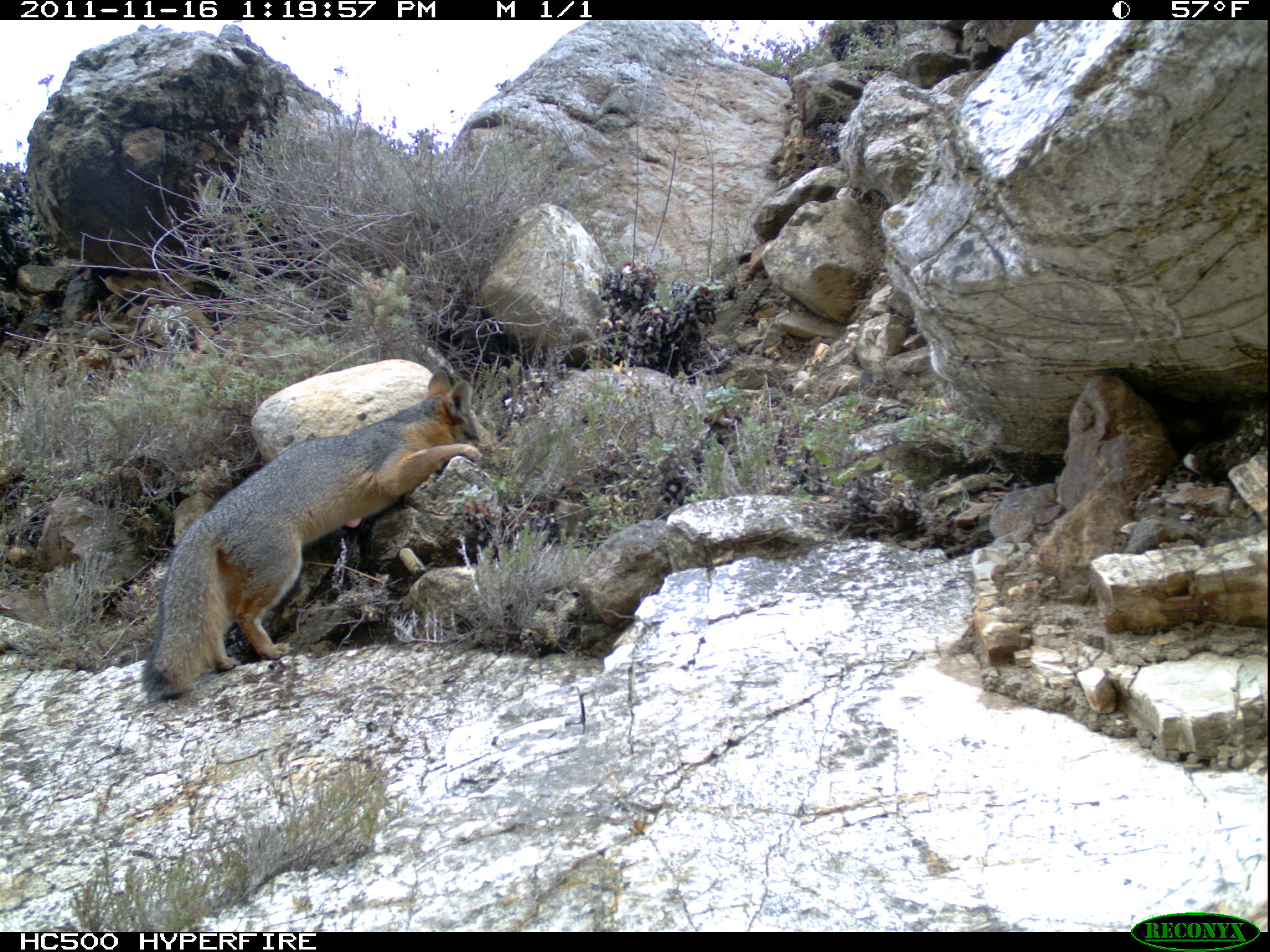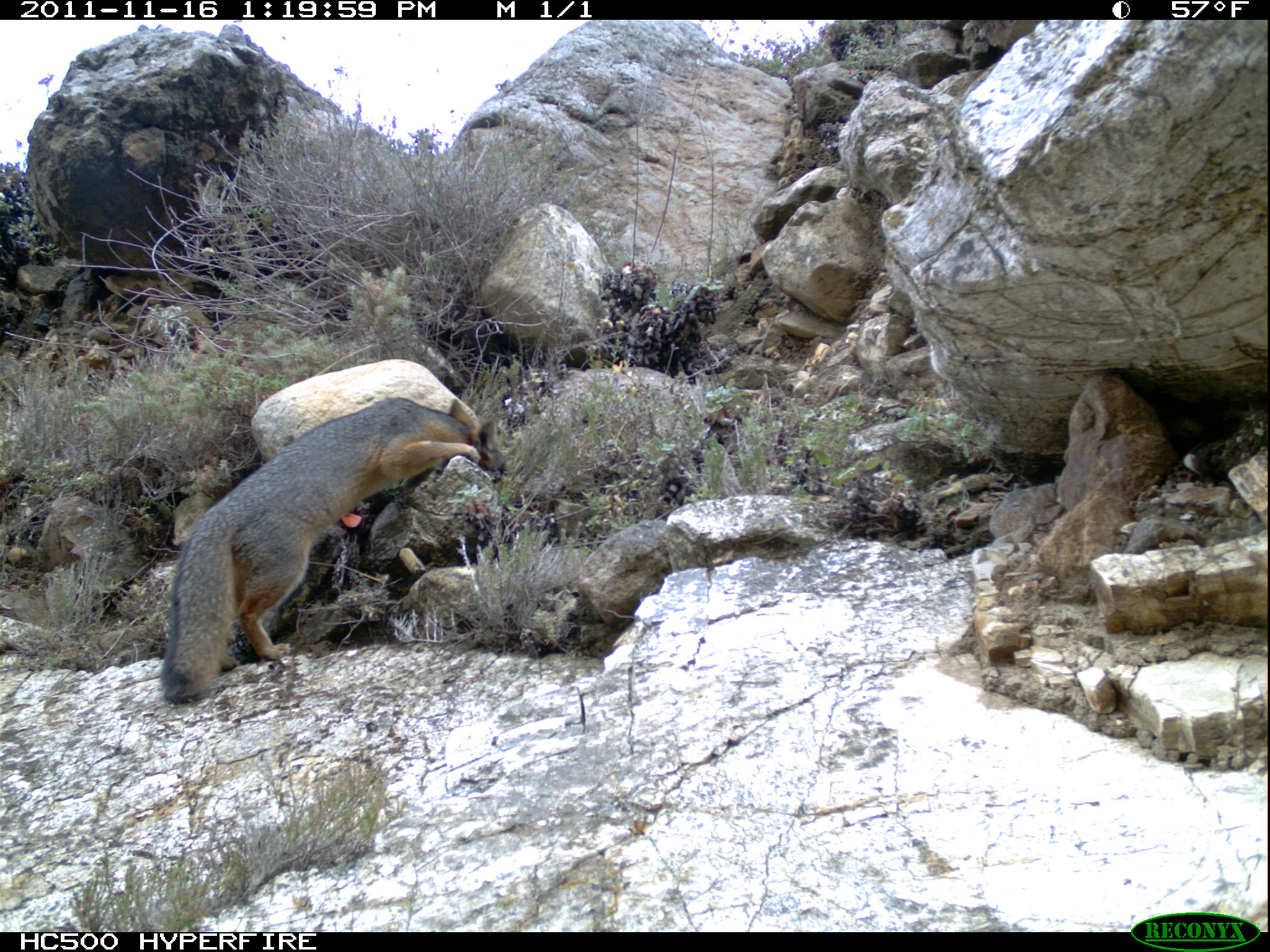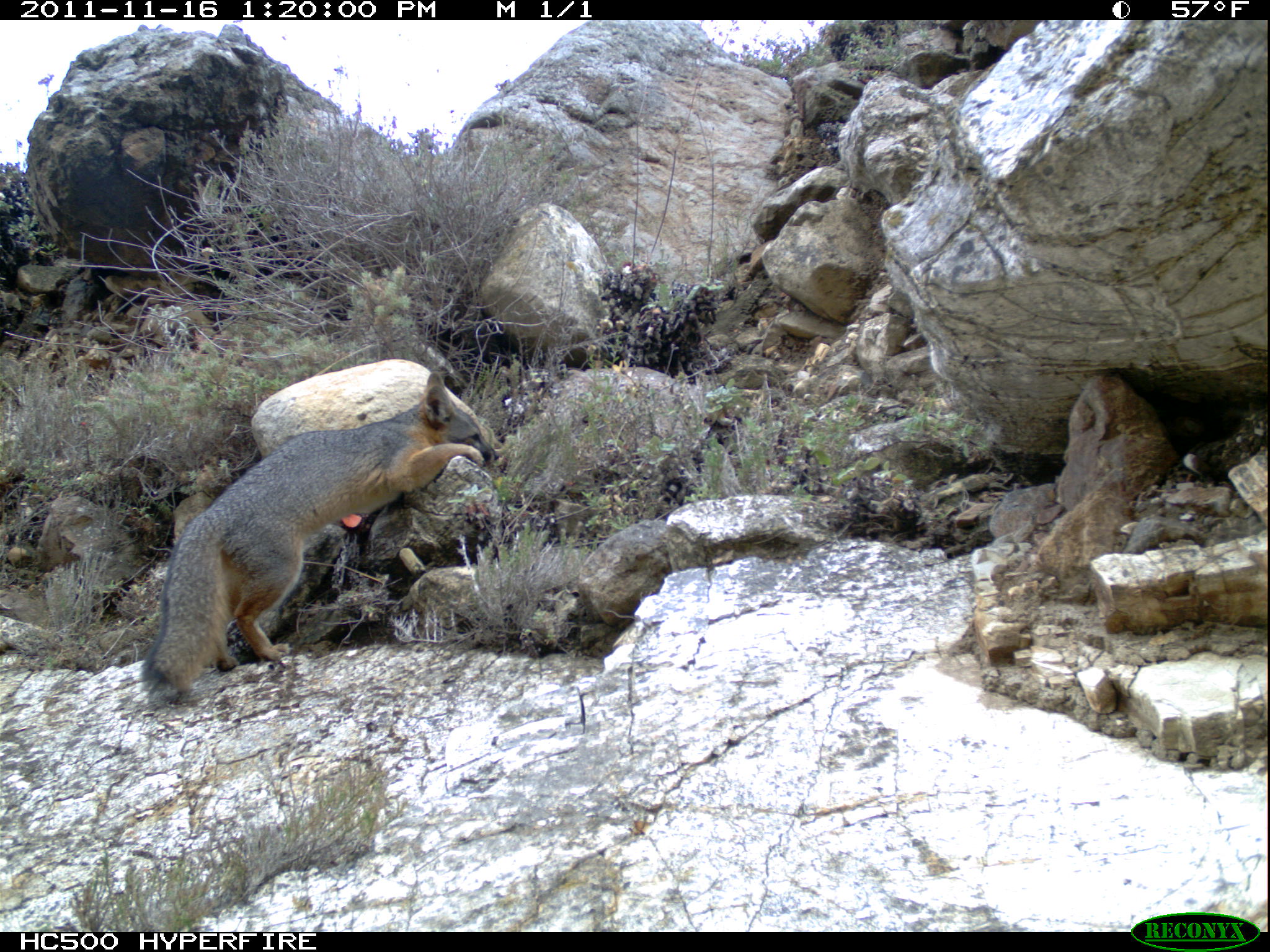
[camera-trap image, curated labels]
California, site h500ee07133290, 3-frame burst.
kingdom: Animalia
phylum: Chordata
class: Mammalia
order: Carnivora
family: Canidae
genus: Urocyon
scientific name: Urocyon littoralis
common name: island fox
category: fox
Fox (island fox) (Urocyon littoralis).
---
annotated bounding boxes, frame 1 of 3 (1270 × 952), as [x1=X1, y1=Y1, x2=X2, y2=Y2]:
fox: [x1=139, y1=365, x2=494, y2=696]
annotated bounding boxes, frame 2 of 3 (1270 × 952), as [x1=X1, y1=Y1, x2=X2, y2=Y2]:
fox: [x1=156, y1=394, x2=507, y2=705]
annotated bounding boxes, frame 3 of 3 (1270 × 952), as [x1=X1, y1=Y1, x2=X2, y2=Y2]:
fox: [x1=141, y1=371, x2=499, y2=700]